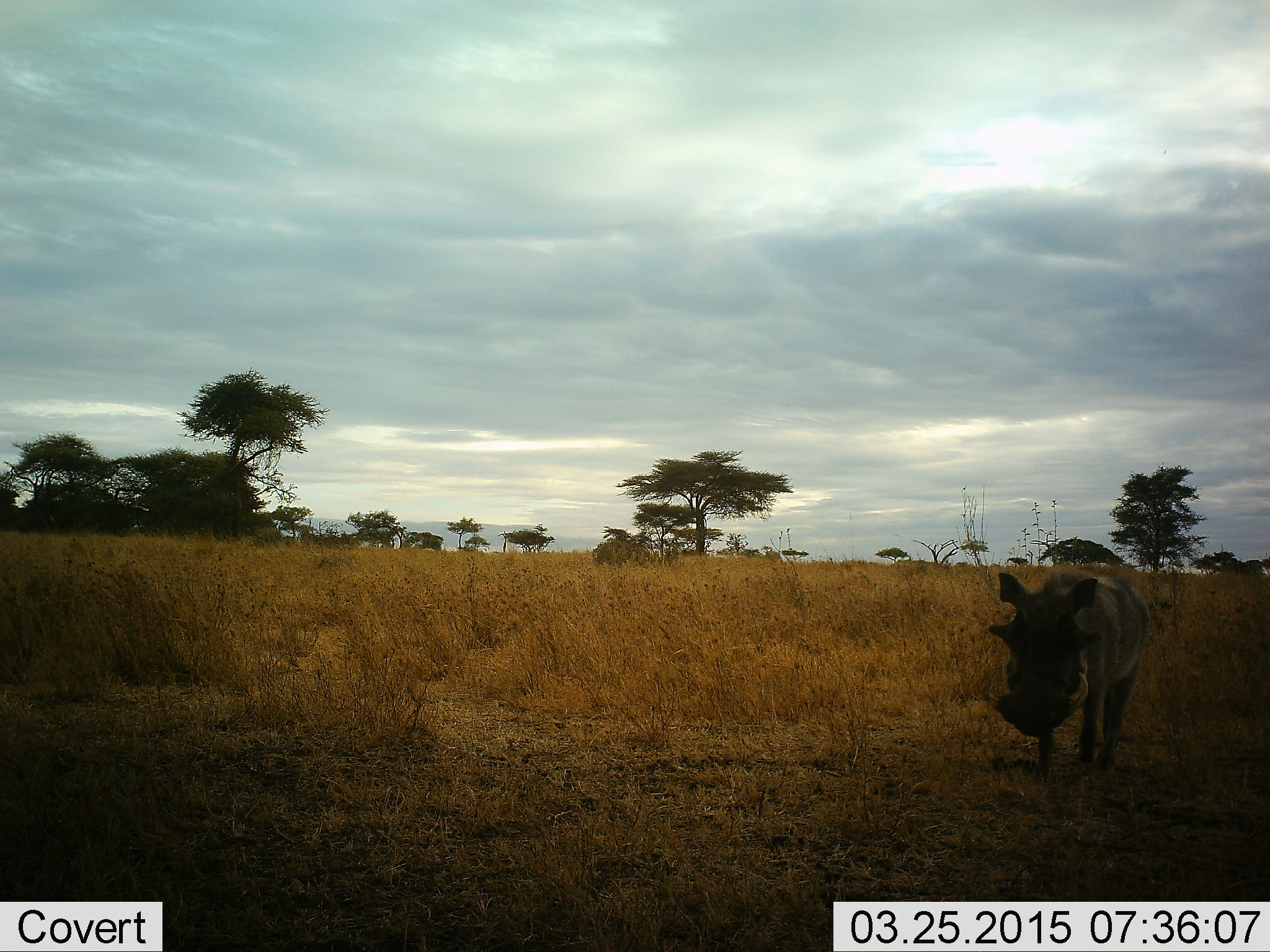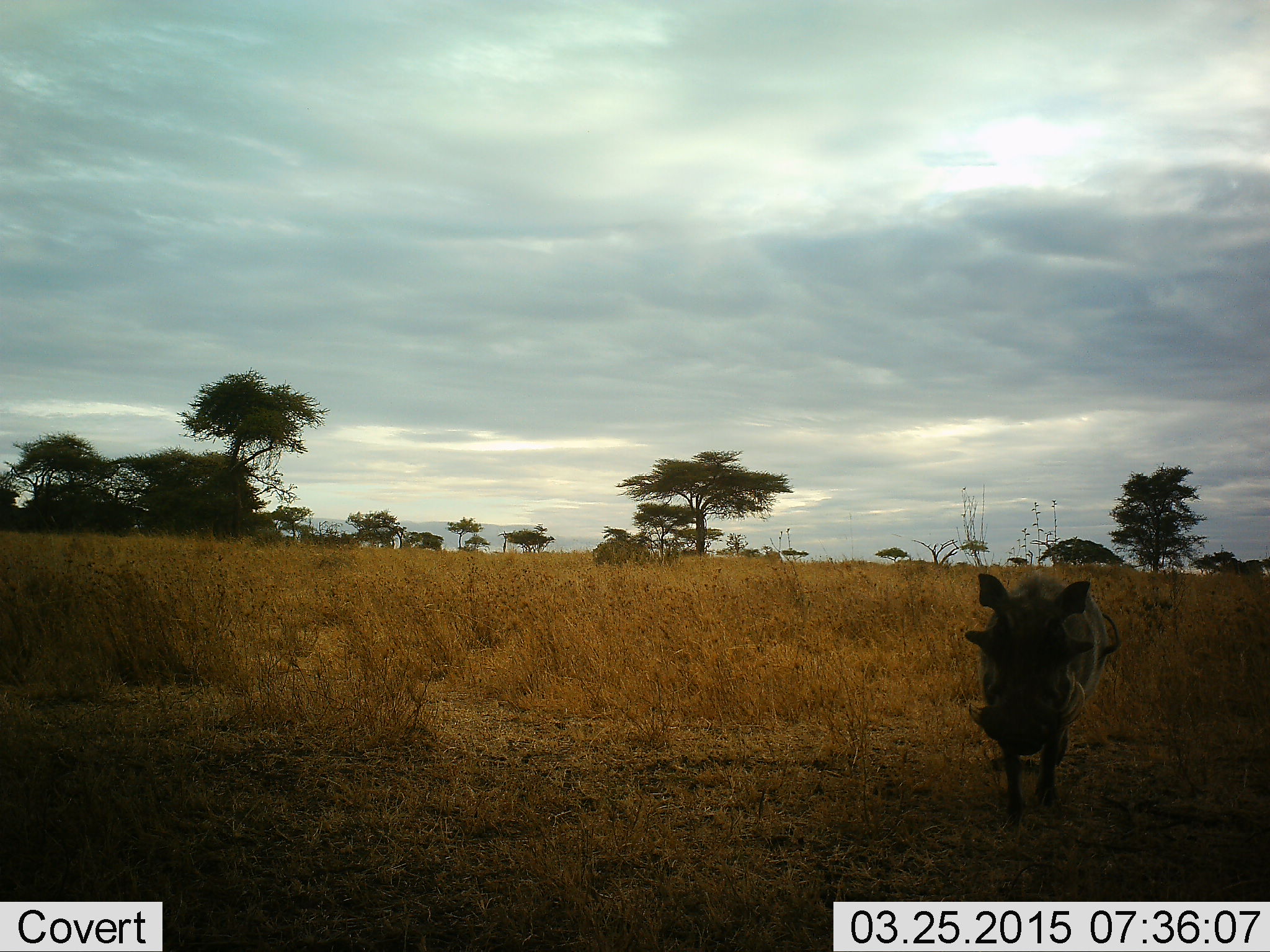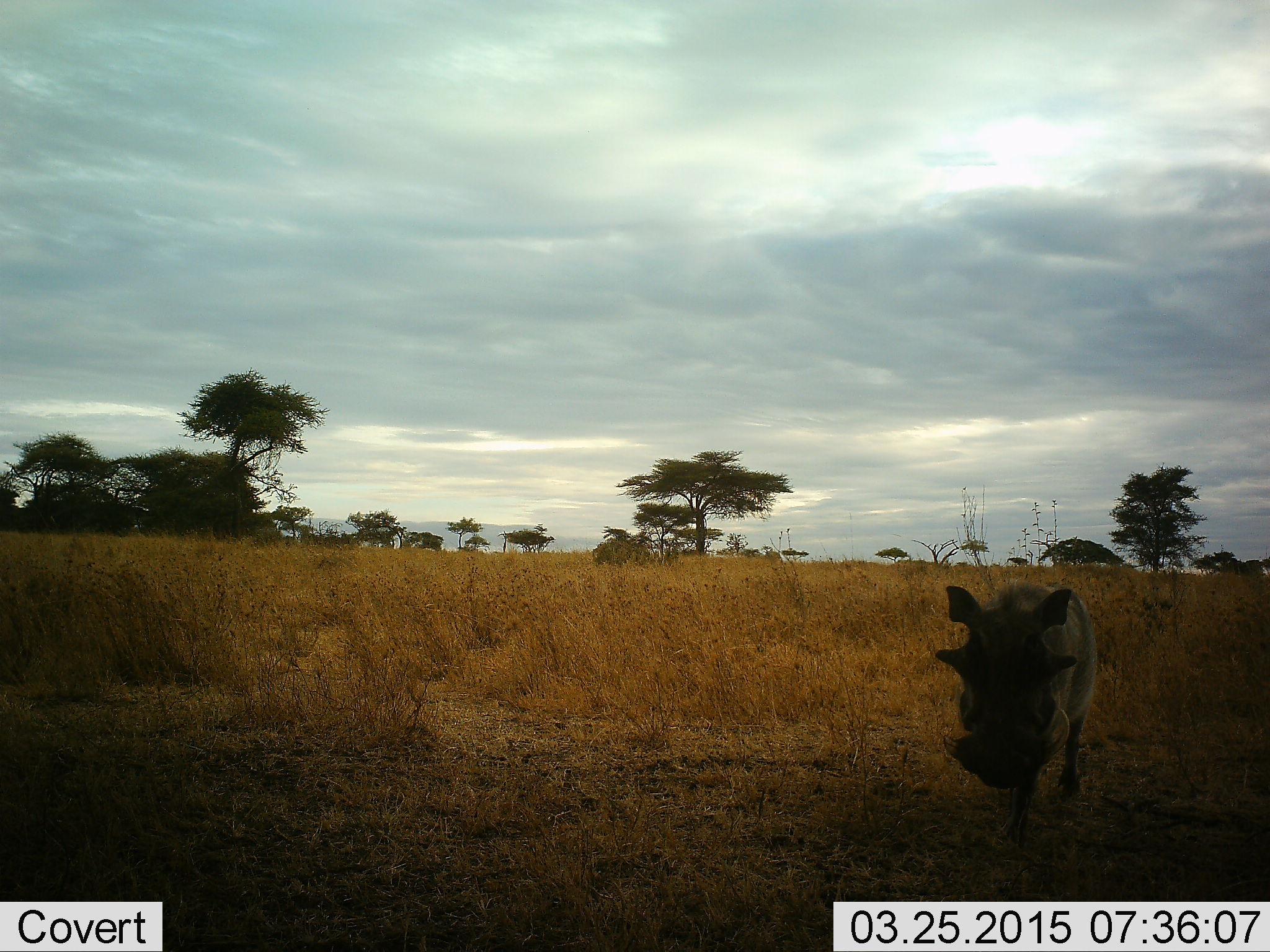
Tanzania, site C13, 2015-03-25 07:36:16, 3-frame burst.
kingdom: Animalia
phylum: Chordata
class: Mammalia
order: Artiodactyla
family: Suidae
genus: Phacochoerus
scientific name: Phacochoerus africanus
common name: warthog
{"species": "warthog (Phacochoerus africanus)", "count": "1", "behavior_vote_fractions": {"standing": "0%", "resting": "0%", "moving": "100%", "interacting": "0%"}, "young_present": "0%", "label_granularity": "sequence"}